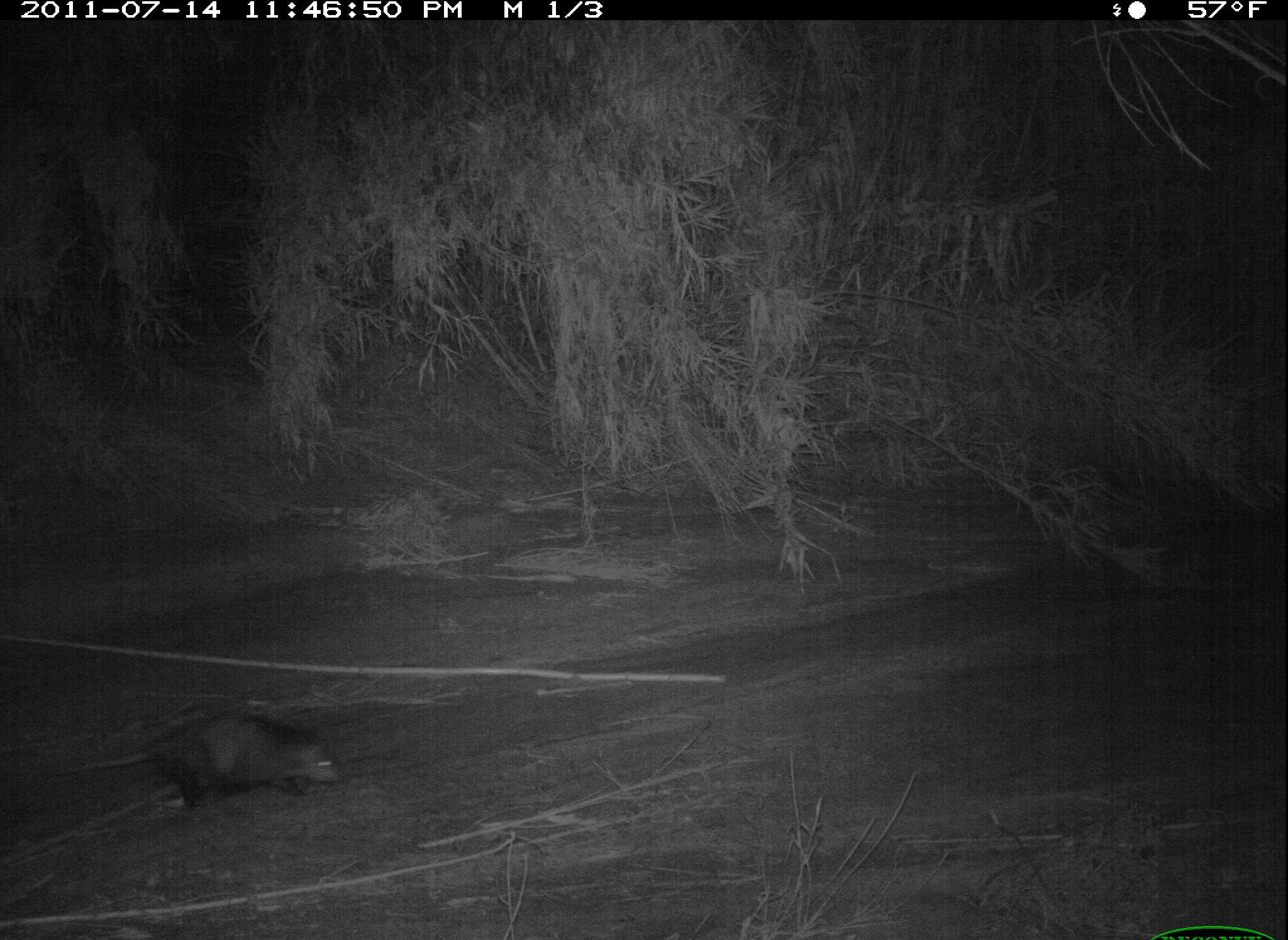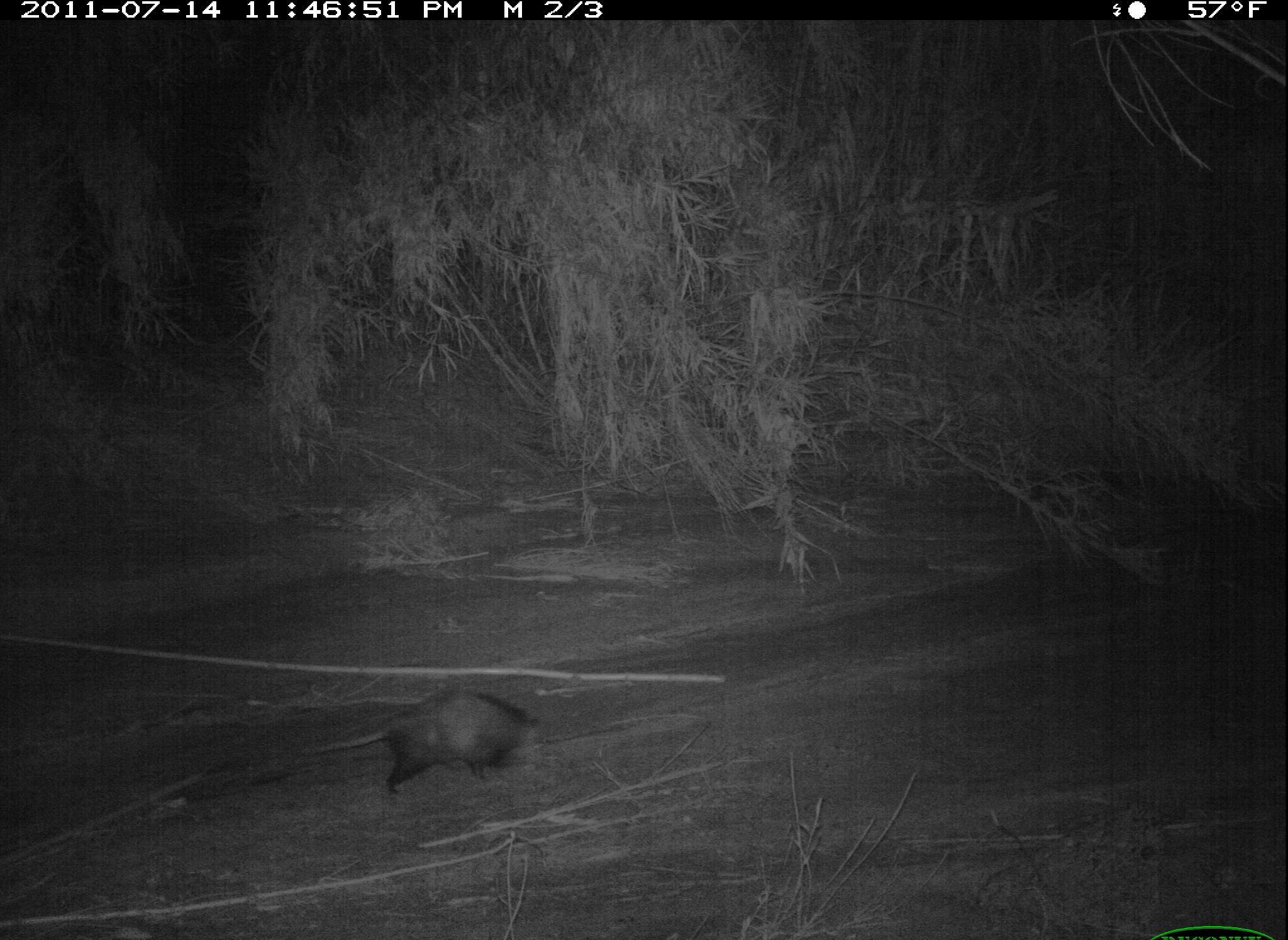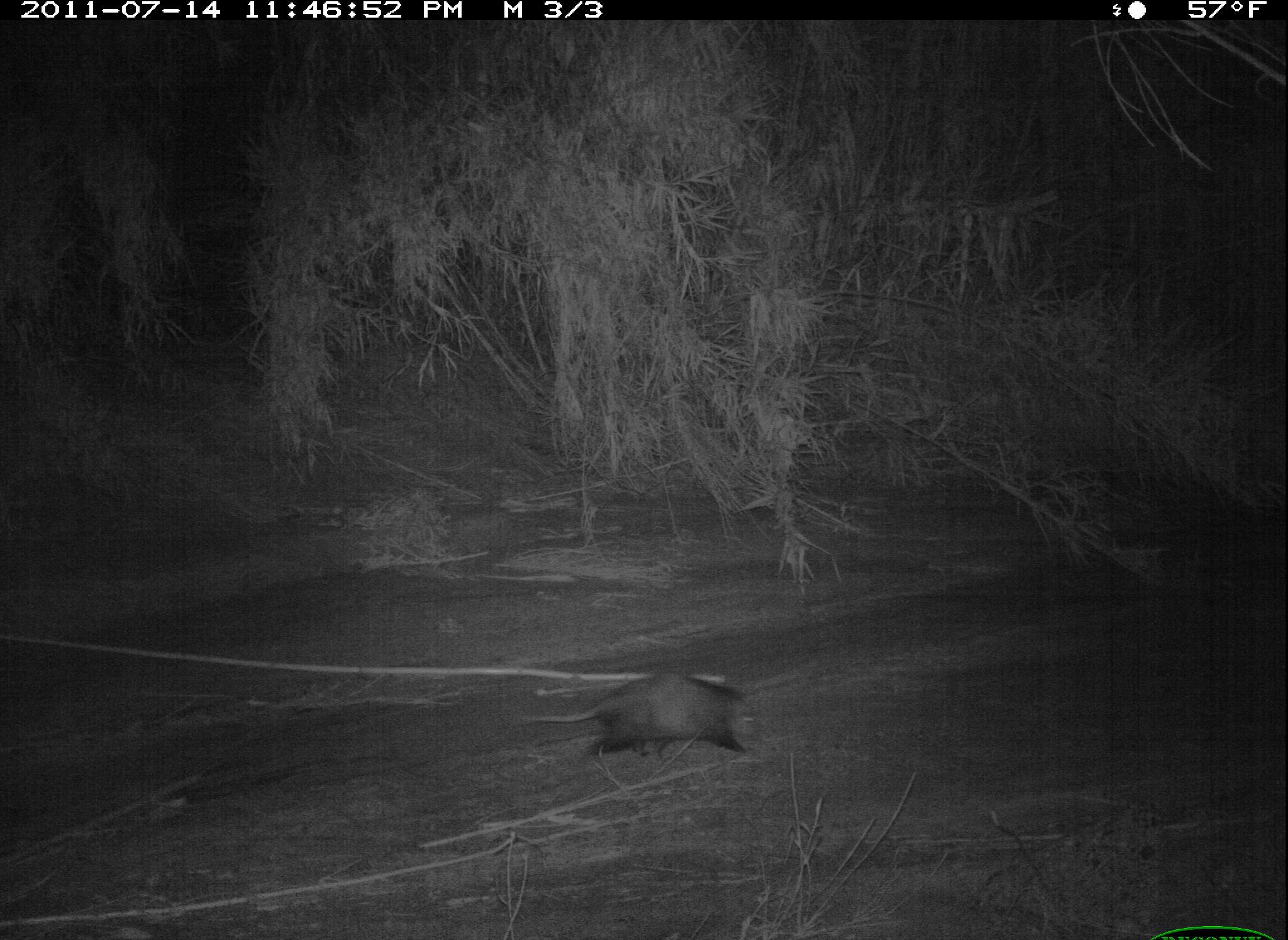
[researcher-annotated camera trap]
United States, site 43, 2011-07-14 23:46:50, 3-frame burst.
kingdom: Animalia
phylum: Chordata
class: Mammalia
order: Didelphimorphia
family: Didelphidae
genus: Didelphis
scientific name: Didelphis virginiana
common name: virginia opossum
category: opossum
Opossum (virginia opossum) (Didelphis virginiana).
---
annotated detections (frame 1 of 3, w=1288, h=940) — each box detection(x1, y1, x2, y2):
opossum: detection(103, 709, 353, 823)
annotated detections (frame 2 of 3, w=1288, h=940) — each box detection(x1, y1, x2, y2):
opossum: detection(288, 686, 552, 801)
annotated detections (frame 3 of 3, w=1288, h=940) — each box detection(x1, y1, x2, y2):
opossum: detection(544, 656, 766, 776)